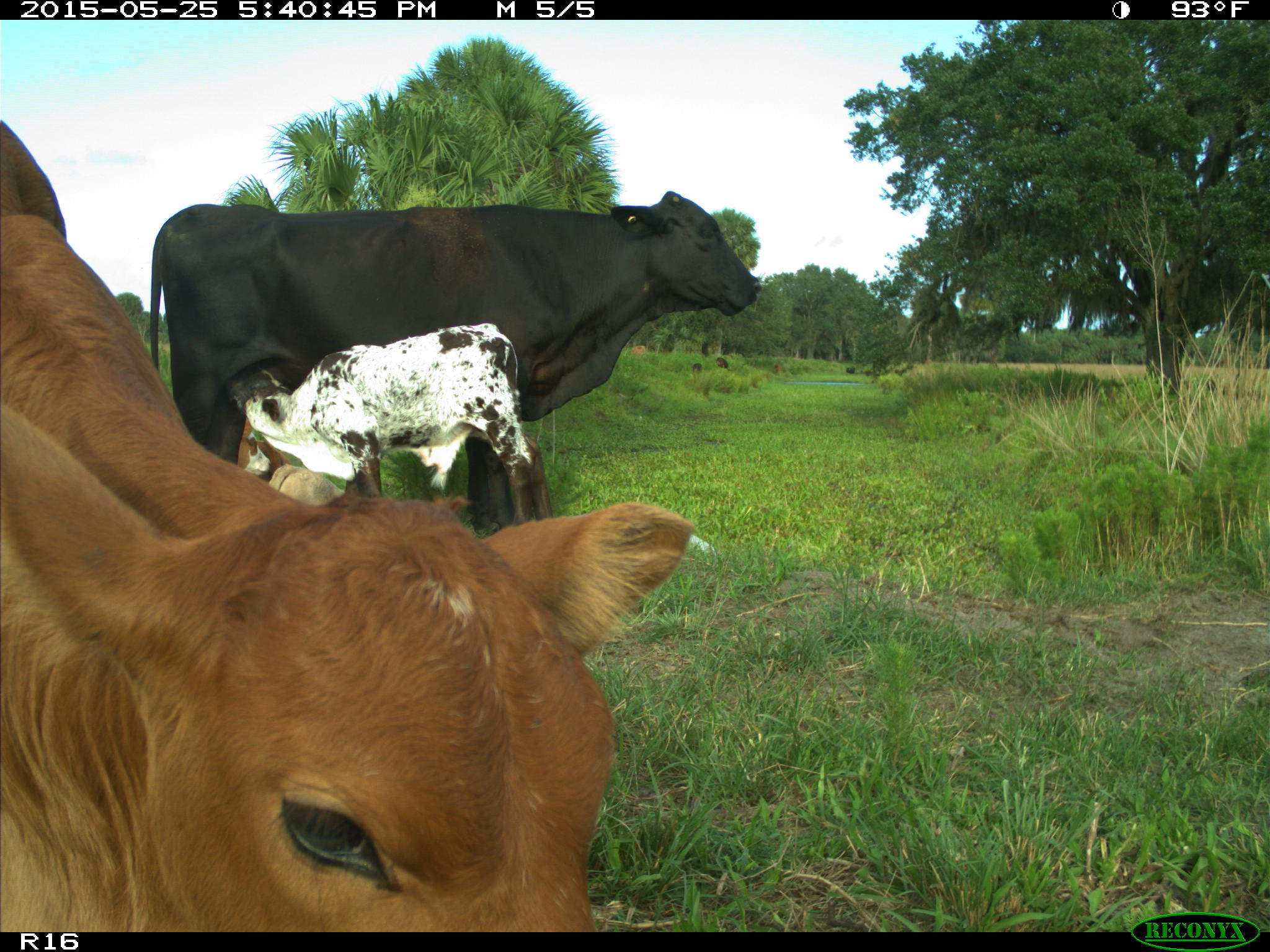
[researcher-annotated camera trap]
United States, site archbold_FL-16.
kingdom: Animalia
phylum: Chordata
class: Mammalia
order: Artiodactyla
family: Bovidae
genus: Bos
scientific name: Bos taurus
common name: domestic cow